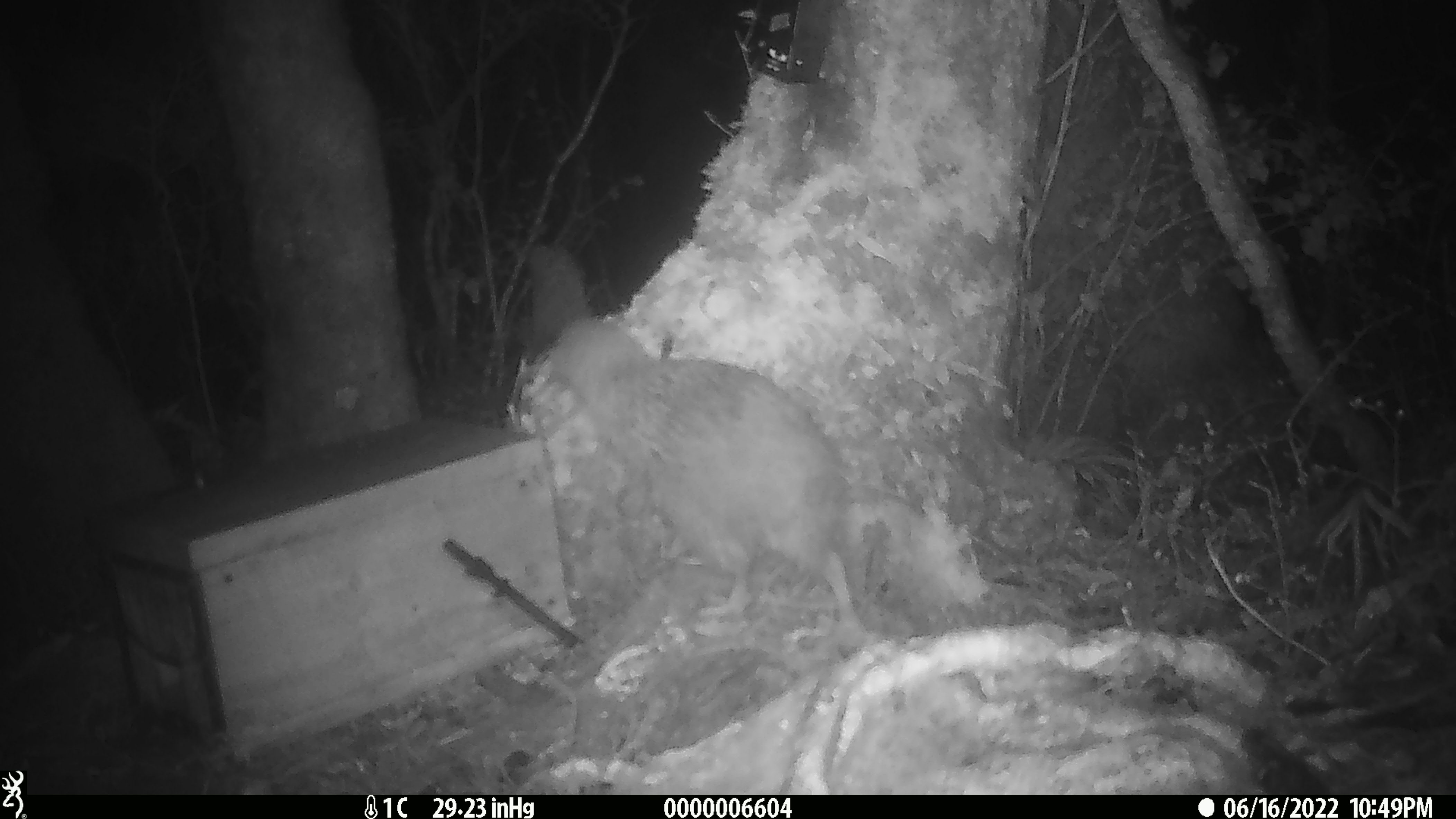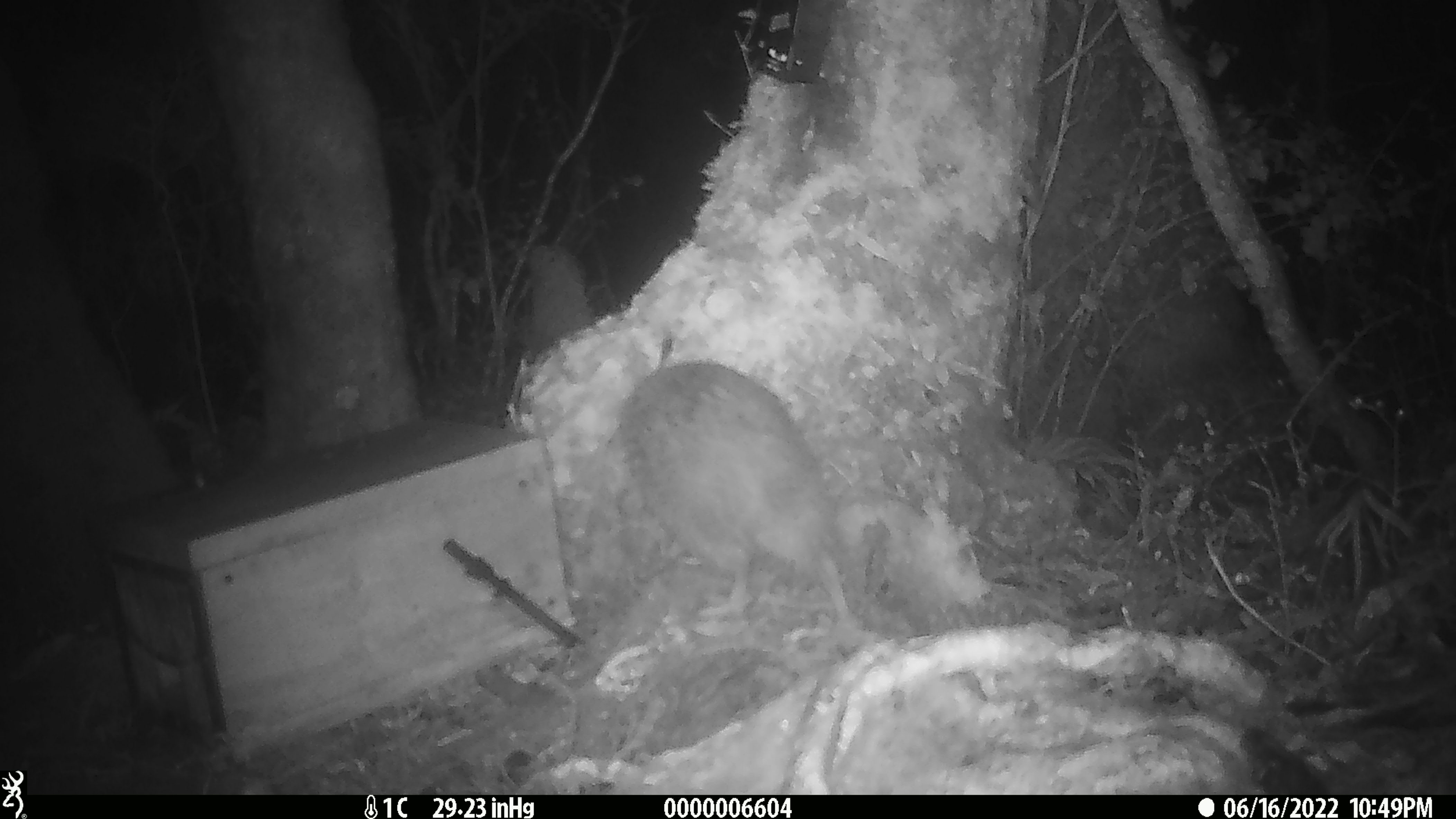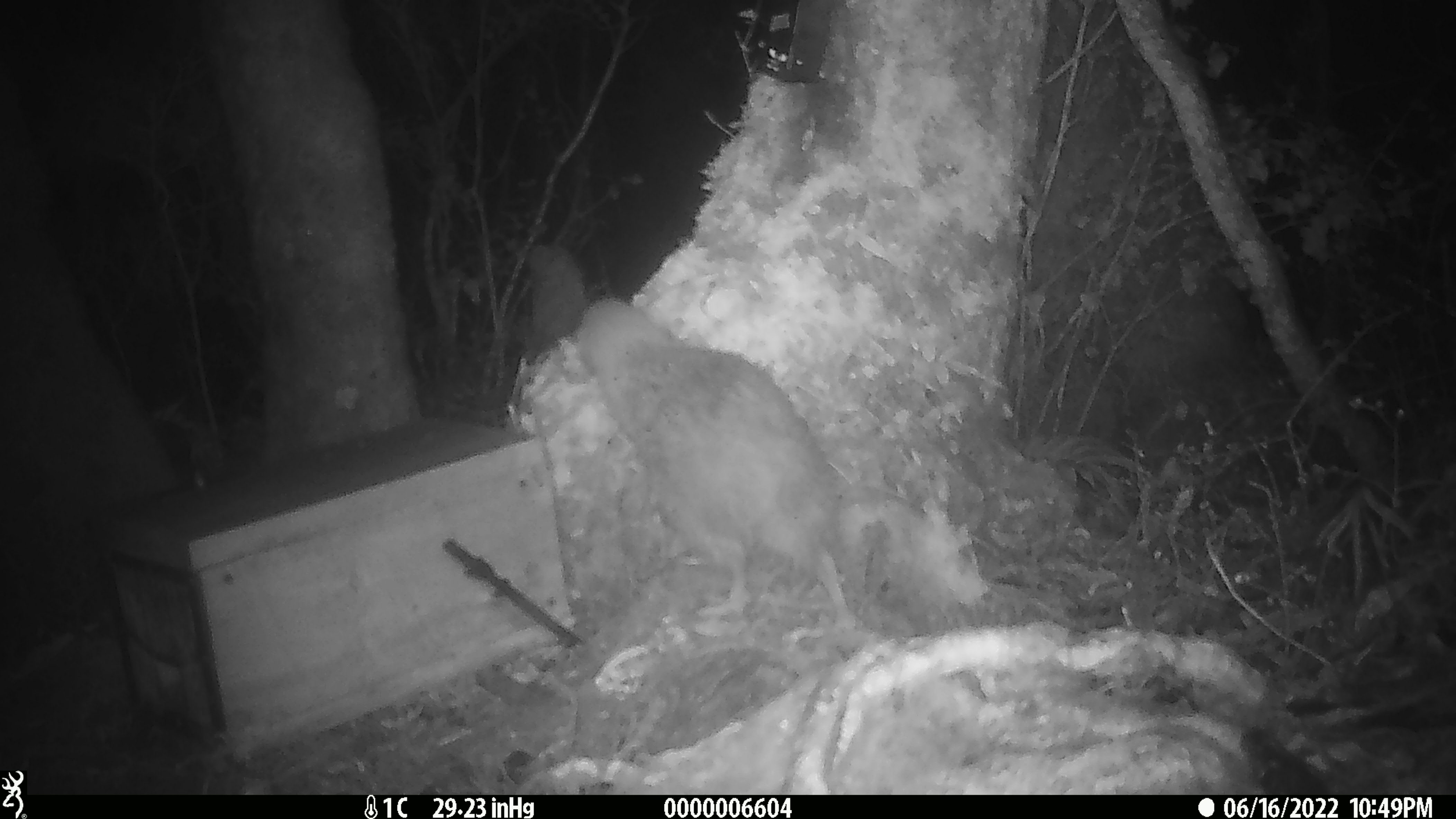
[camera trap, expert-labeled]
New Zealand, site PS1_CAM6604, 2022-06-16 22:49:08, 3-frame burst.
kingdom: Animalia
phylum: Chordata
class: Aves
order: Apterygiformes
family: Apterygidae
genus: Apteryx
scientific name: Apteryx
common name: kiwi